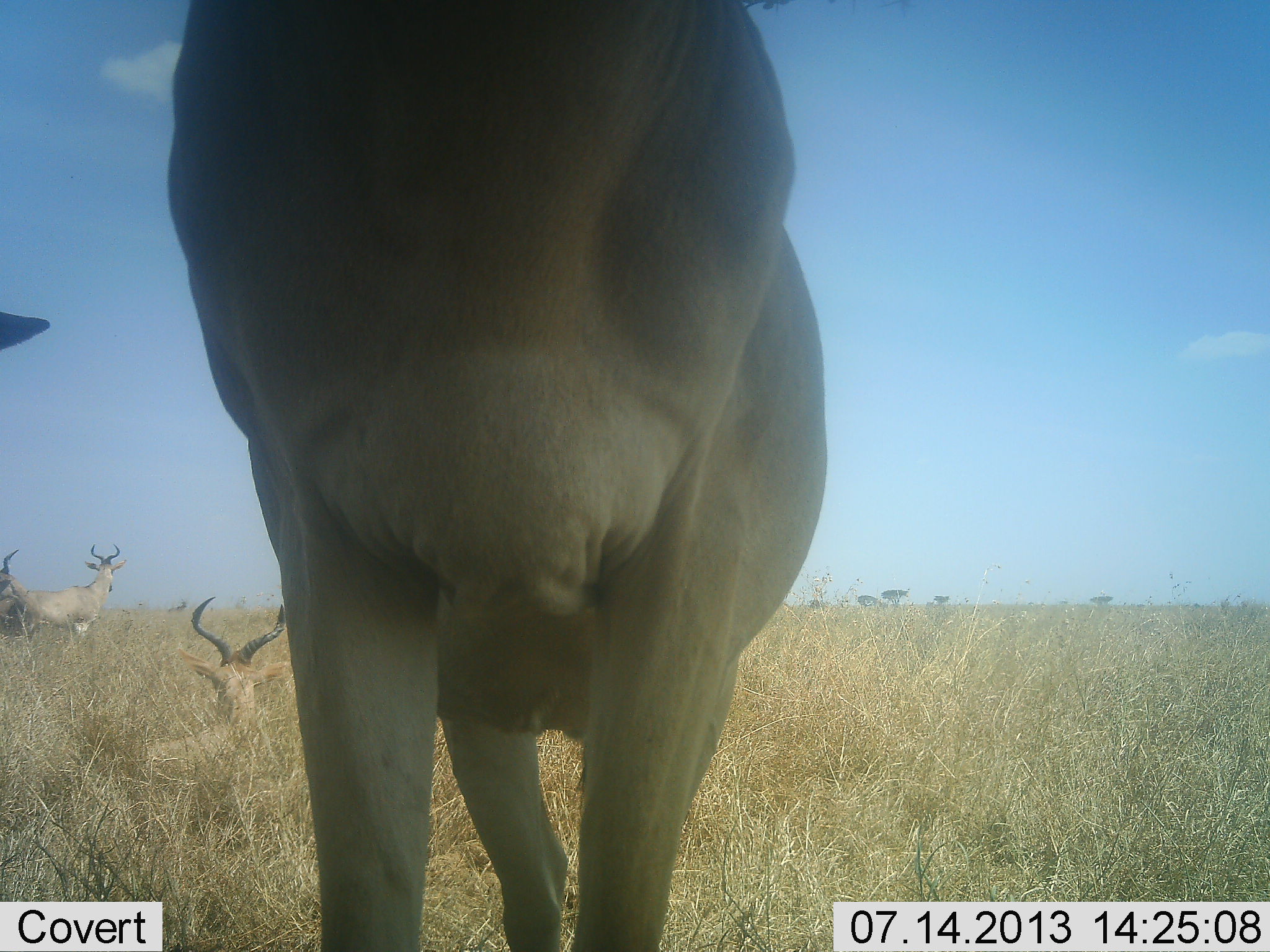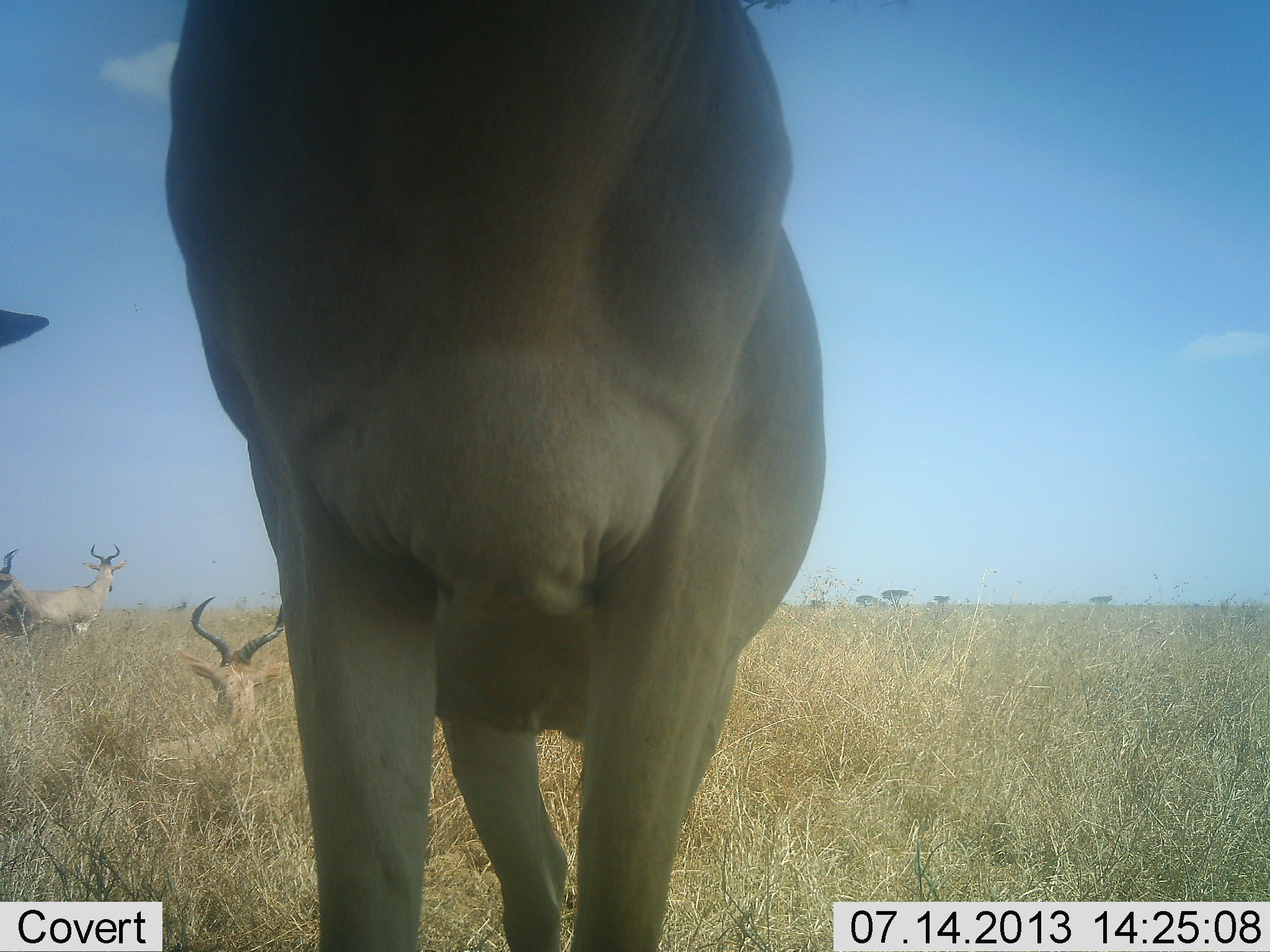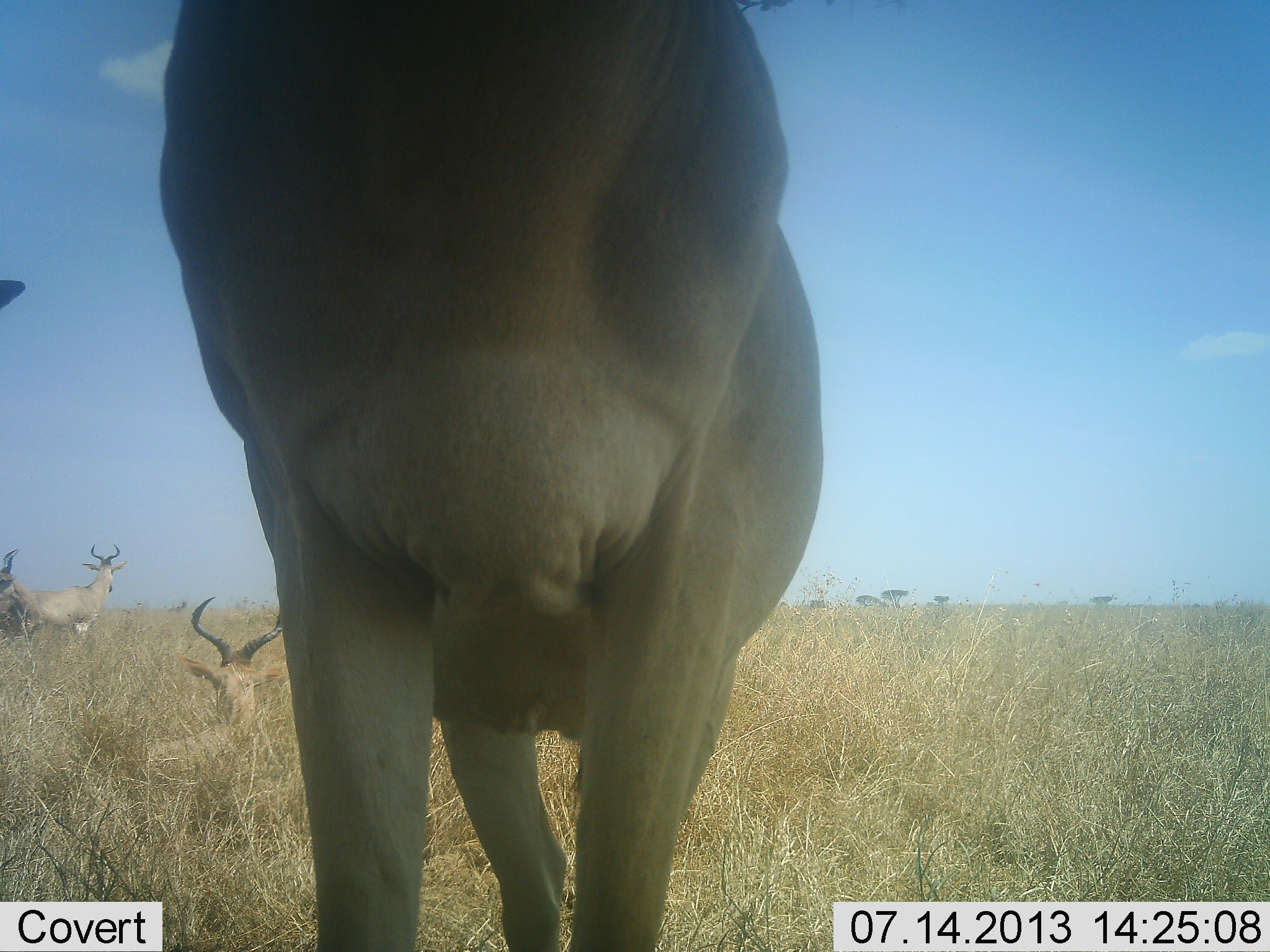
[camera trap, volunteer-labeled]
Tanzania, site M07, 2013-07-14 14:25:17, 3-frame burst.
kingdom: Animalia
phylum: Chordata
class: Mammalia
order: Artiodactyla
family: Bovidae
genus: Alcelaphus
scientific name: Alcelaphus buselaphus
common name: hartebeest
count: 4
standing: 92%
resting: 88%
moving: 8%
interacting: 0%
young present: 0%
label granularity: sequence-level